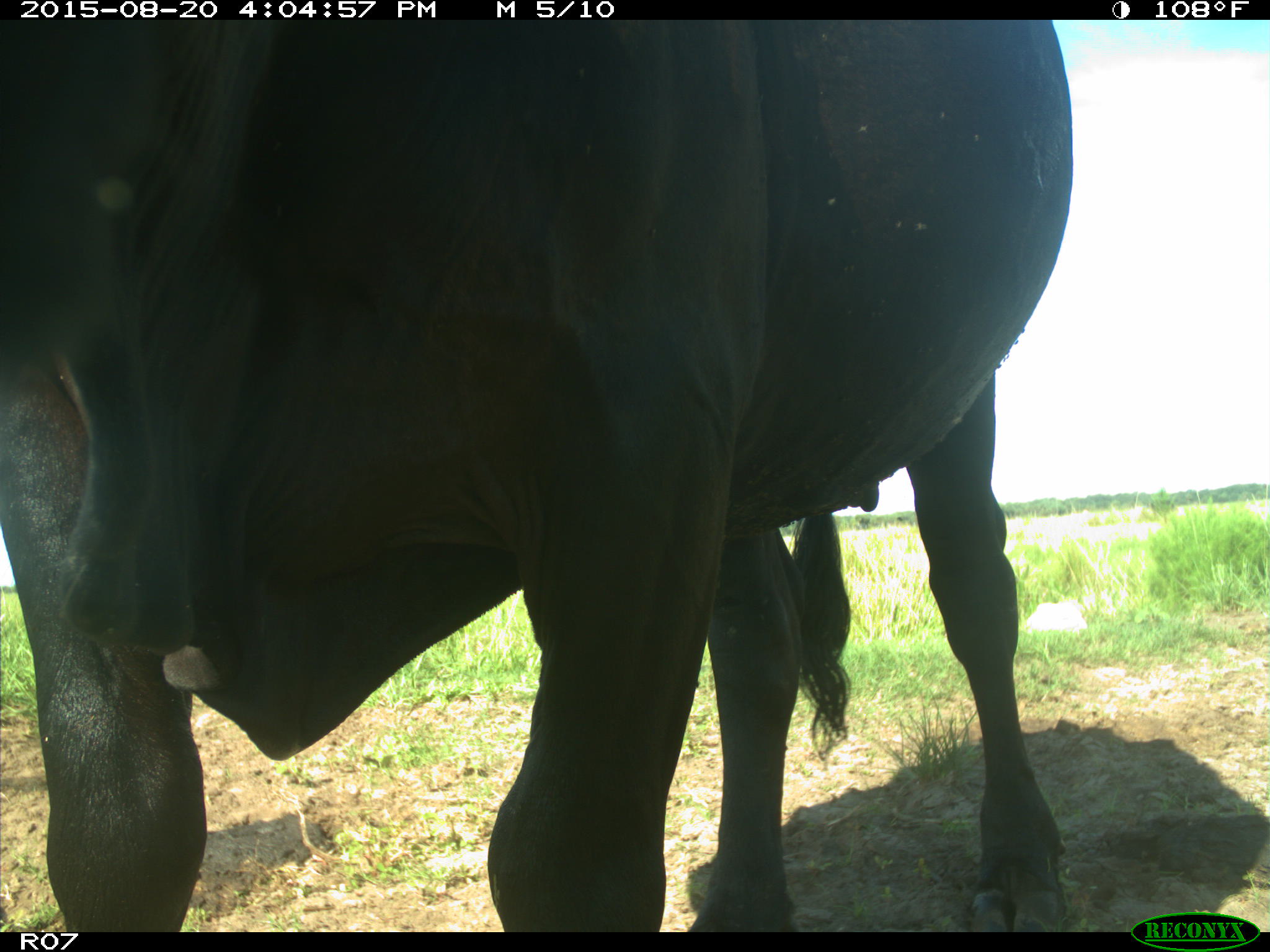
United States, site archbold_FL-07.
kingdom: Animalia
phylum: Chordata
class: Mammalia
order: Artiodactyla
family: Bovidae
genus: Bos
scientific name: Bos taurus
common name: domestic cow